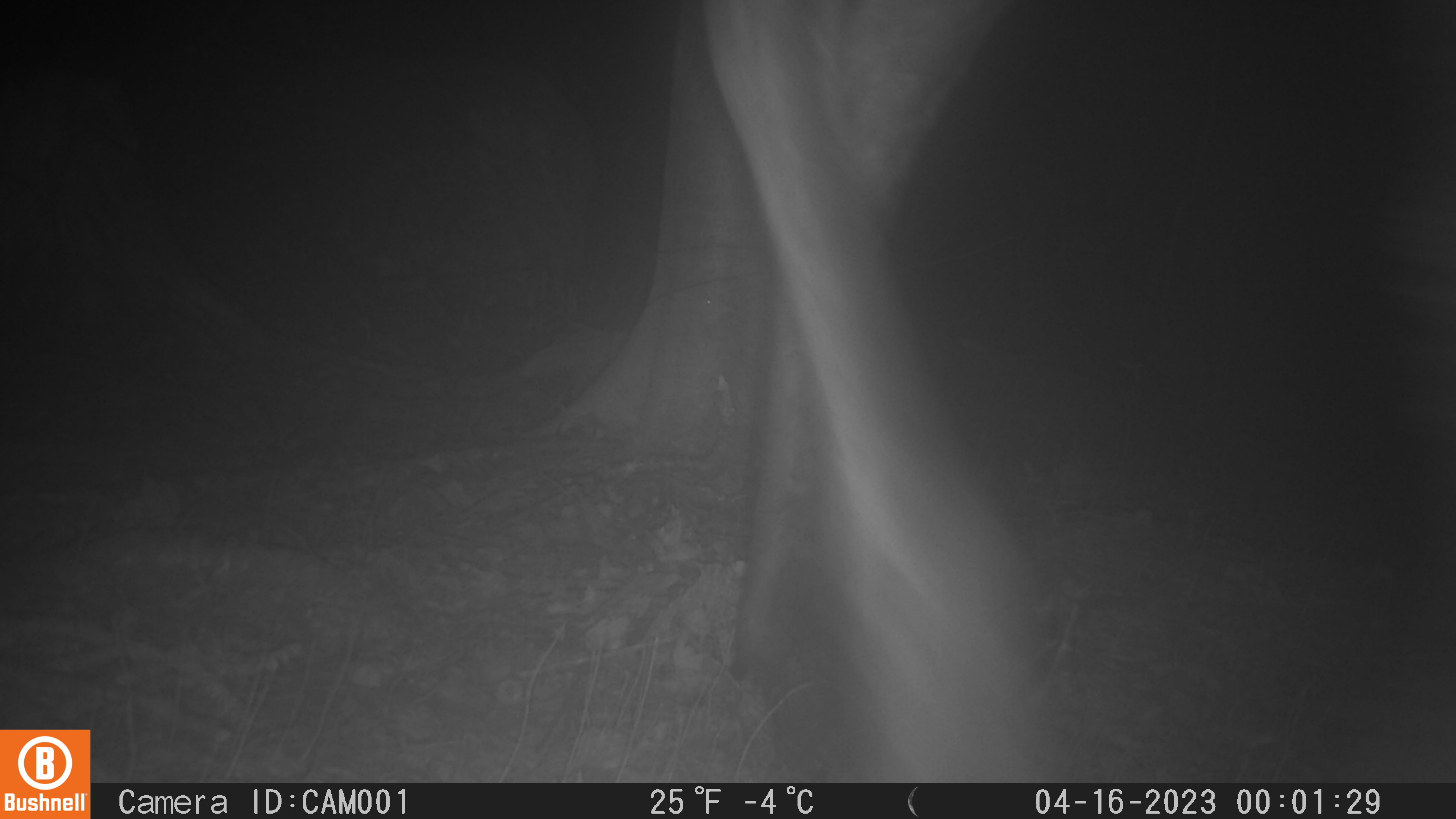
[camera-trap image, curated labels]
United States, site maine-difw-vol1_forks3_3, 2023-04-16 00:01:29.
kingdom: Animalia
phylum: Chordata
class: Mammalia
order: Artiodactyla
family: Cervidae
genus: Alces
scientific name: Alces alces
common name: moose